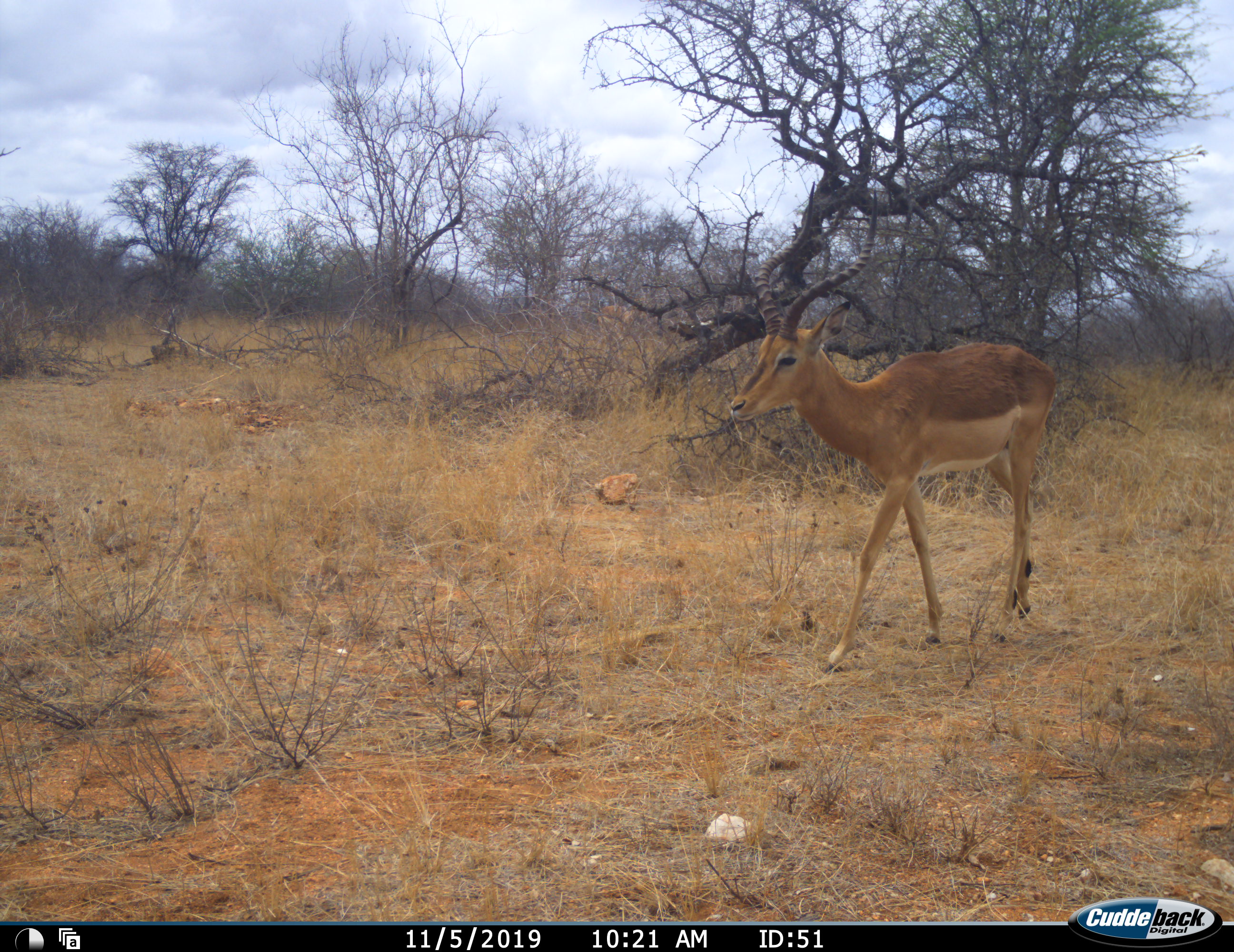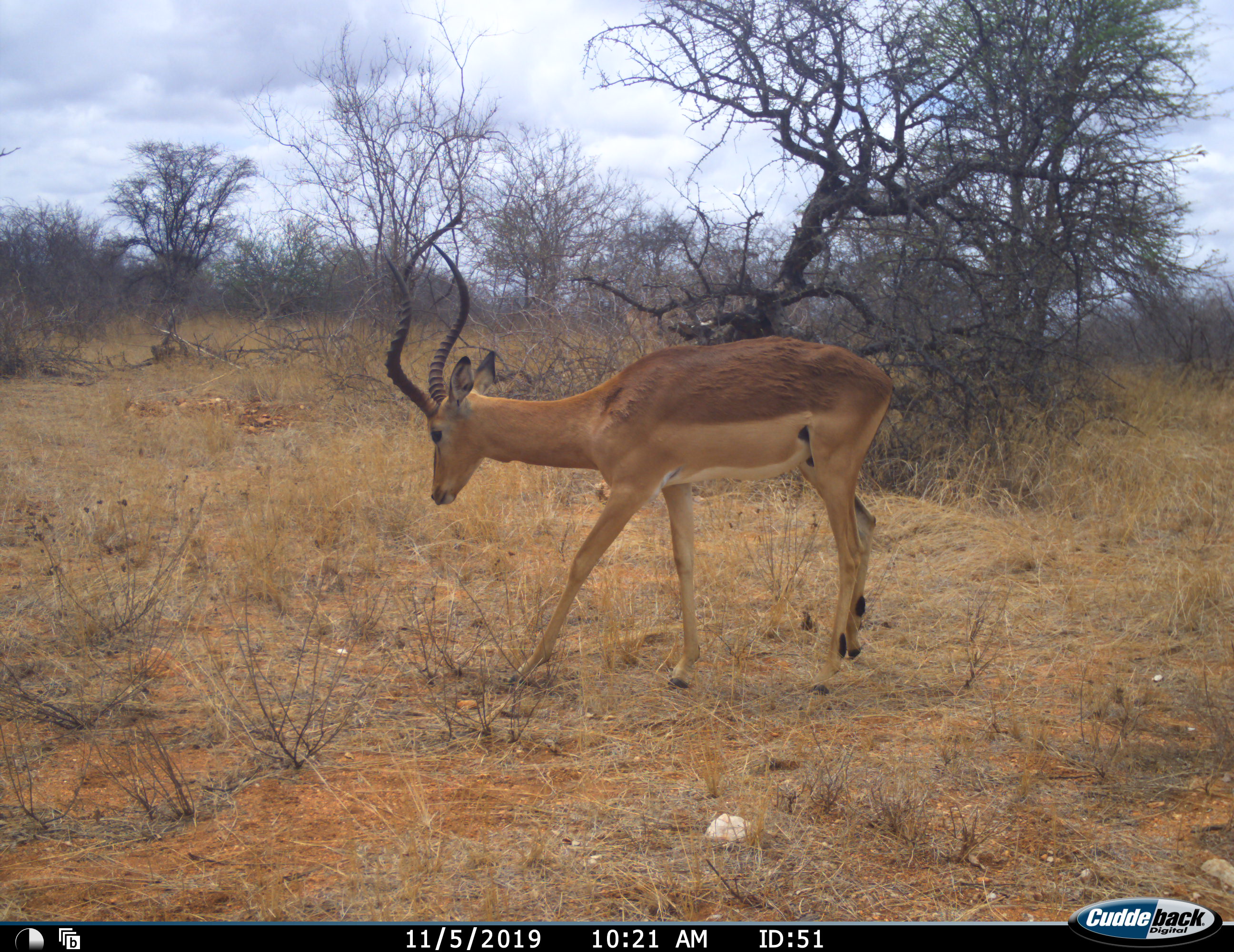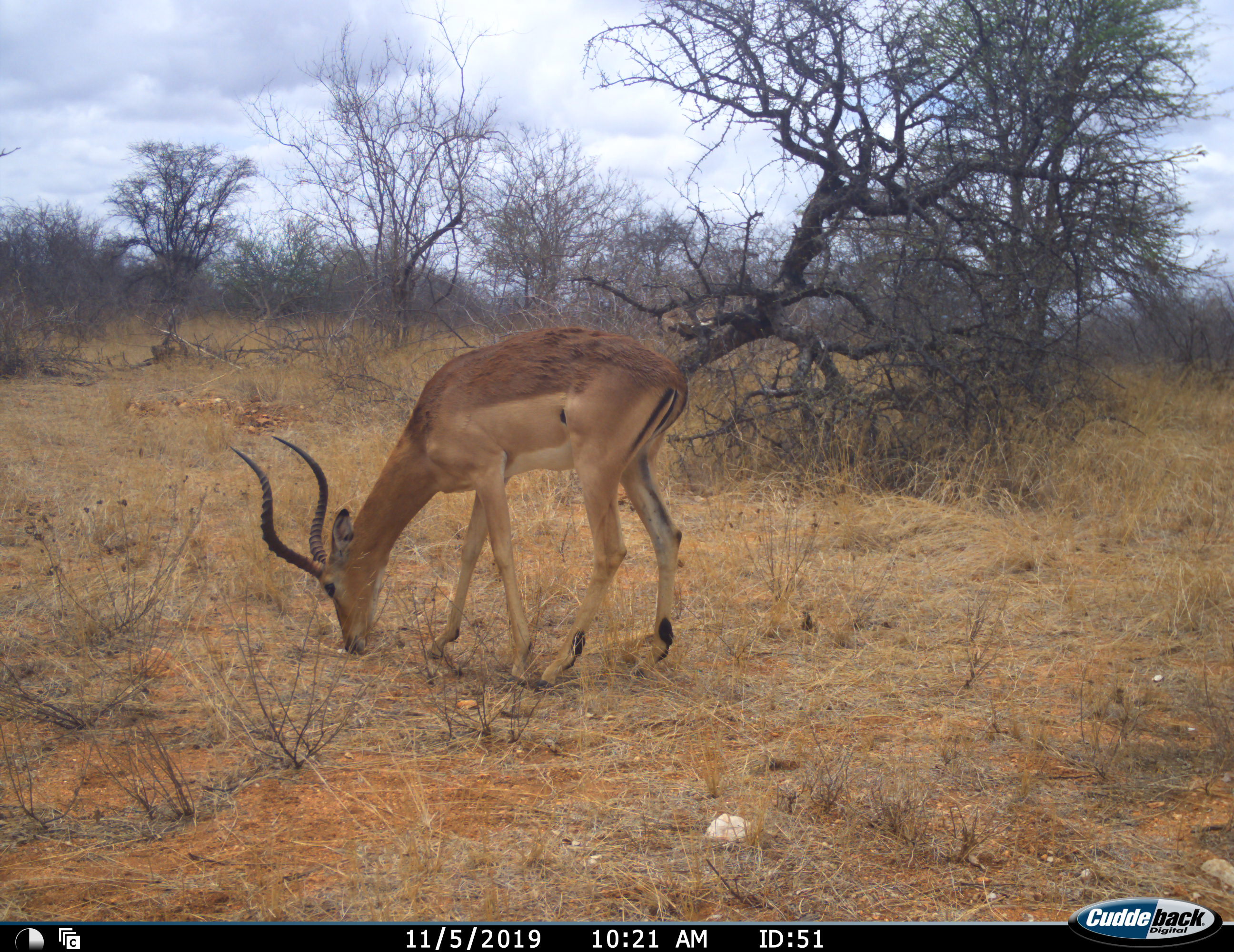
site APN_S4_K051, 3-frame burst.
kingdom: Animalia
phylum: Chordata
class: Mammalia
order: Artiodactyla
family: Bovidae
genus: Aepyceros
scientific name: Aepyceros melampus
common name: impala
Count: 1.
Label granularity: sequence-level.